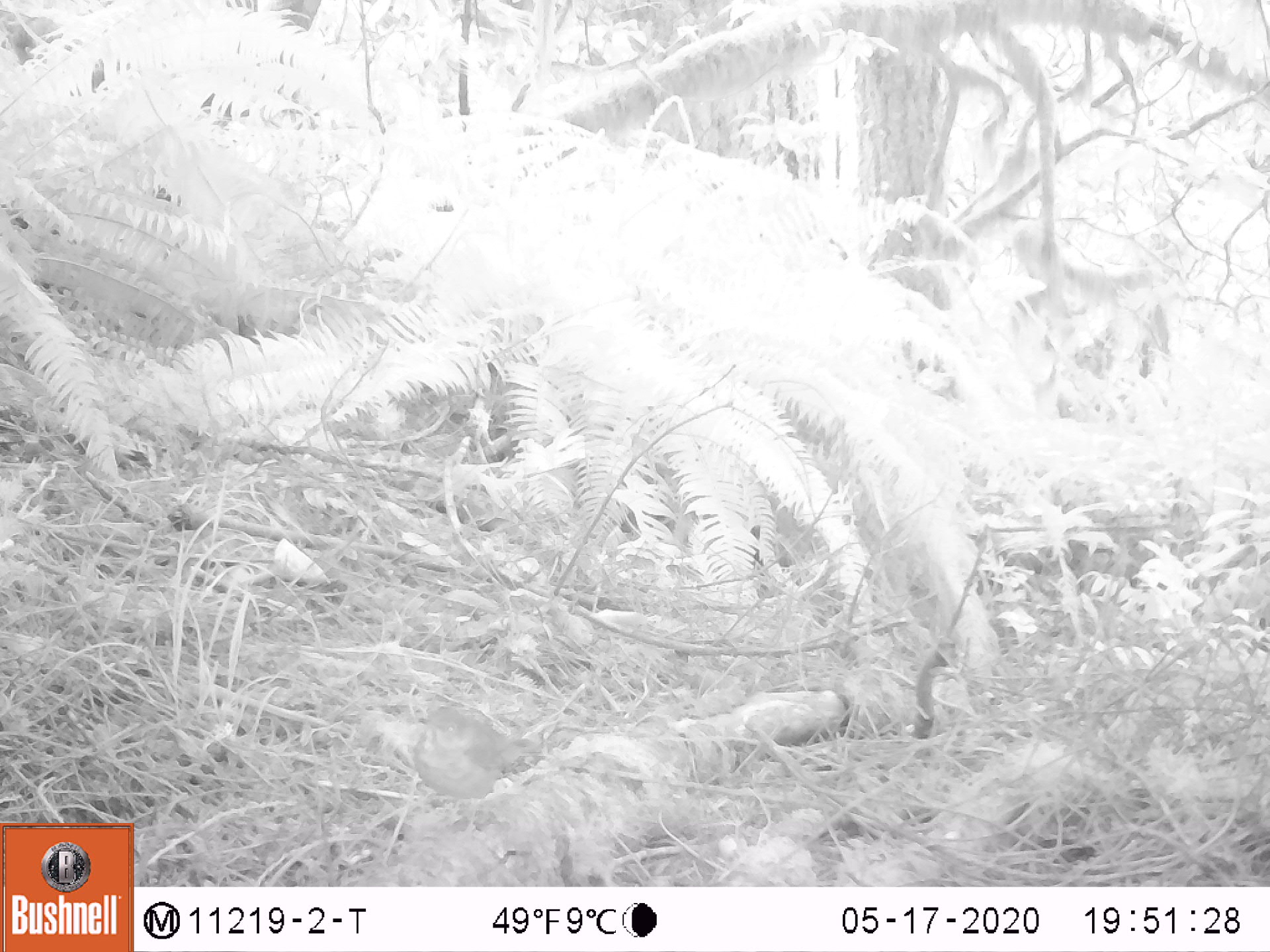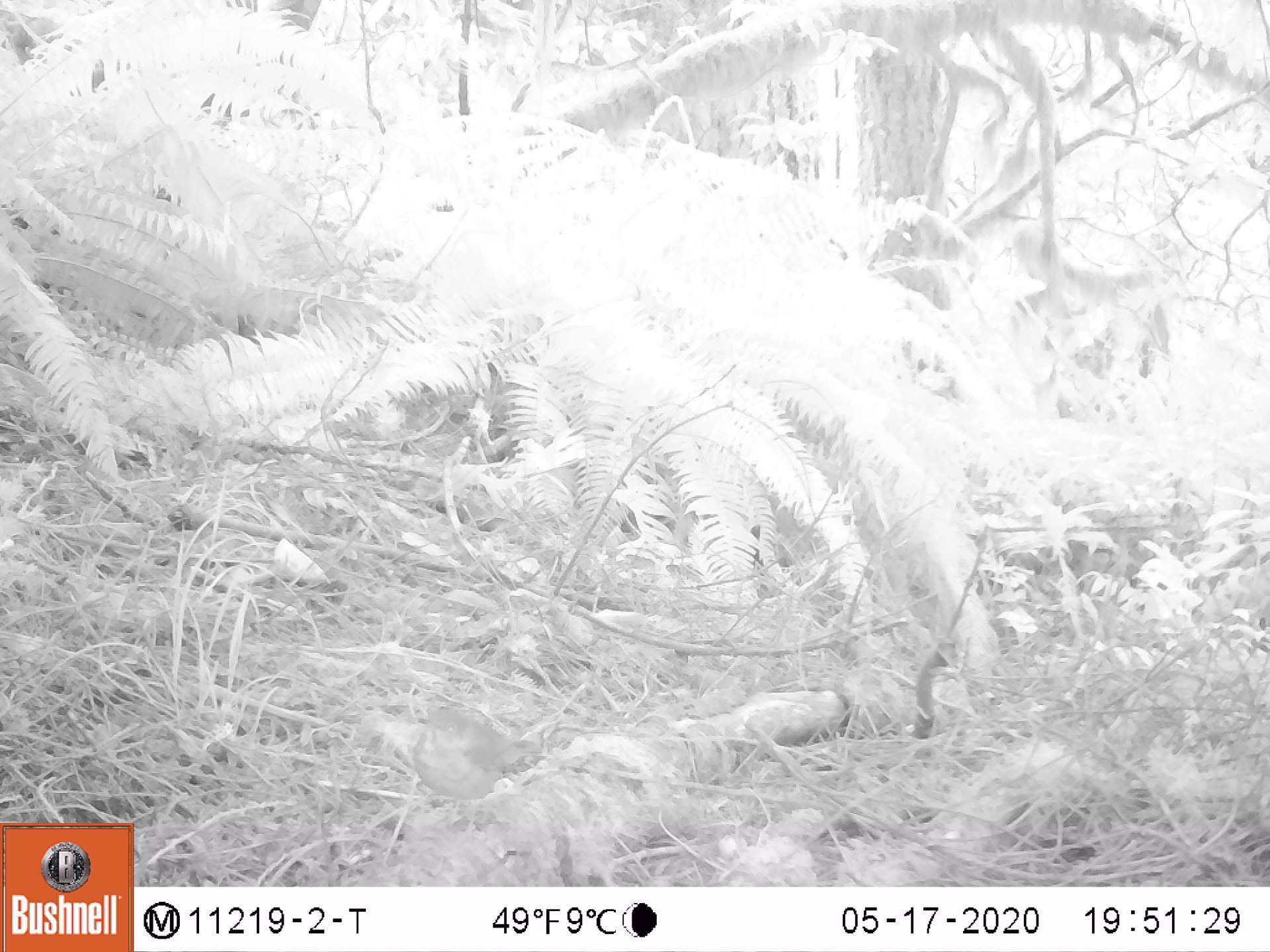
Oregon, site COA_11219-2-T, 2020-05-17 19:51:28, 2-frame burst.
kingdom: Animalia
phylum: Chordata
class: Aves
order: Passeriformes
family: Turdidae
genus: Catharus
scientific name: Catharus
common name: brown thrushes and nightingale-thrushes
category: catharus species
Catharus species (brown thrushes and nightingale-thrushes) (Catharus).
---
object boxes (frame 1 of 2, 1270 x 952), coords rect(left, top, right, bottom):
catharus species: rect(399, 701, 564, 840)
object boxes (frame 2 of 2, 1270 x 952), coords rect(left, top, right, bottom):
catharus species: rect(398, 698, 574, 841)